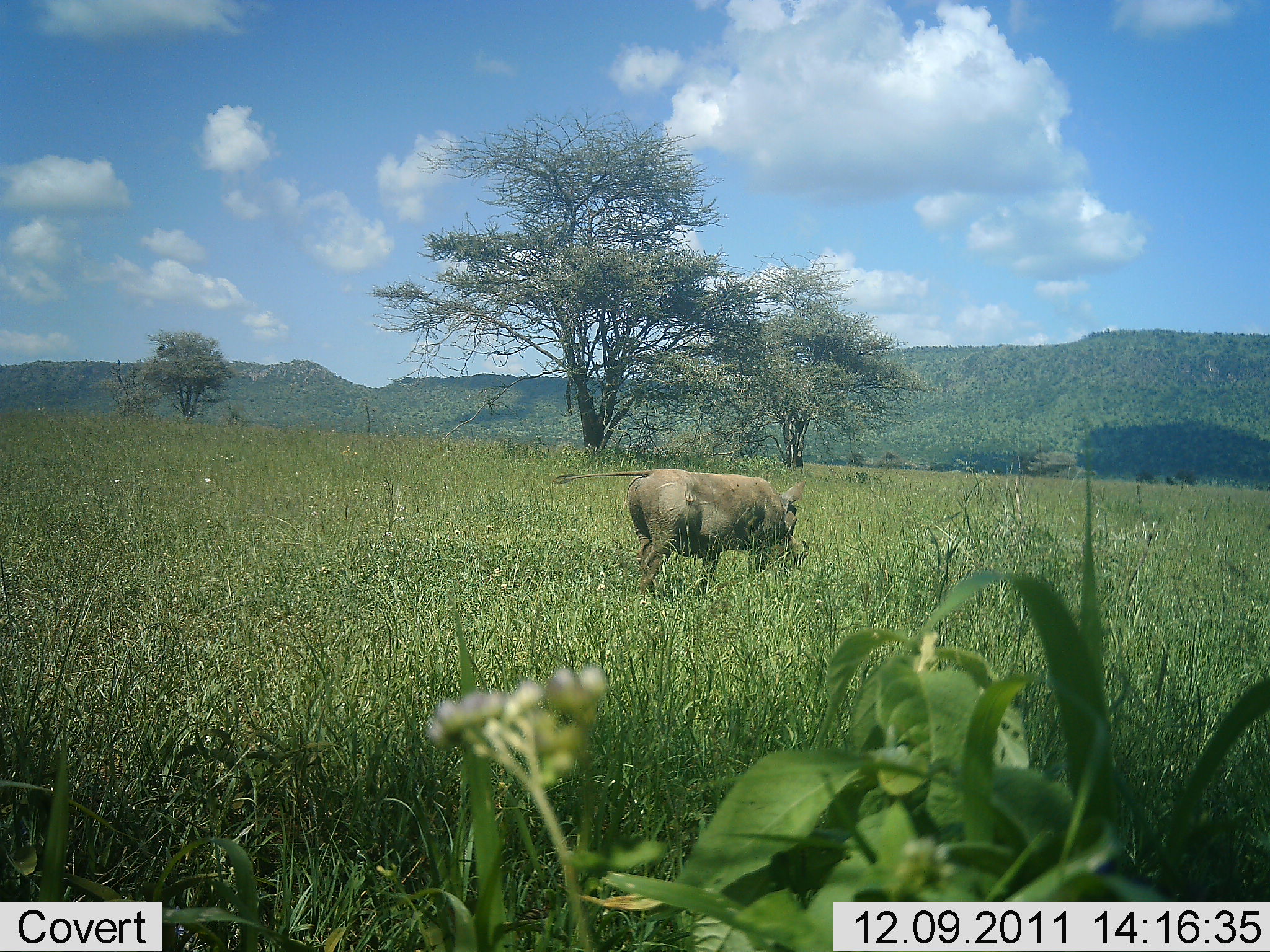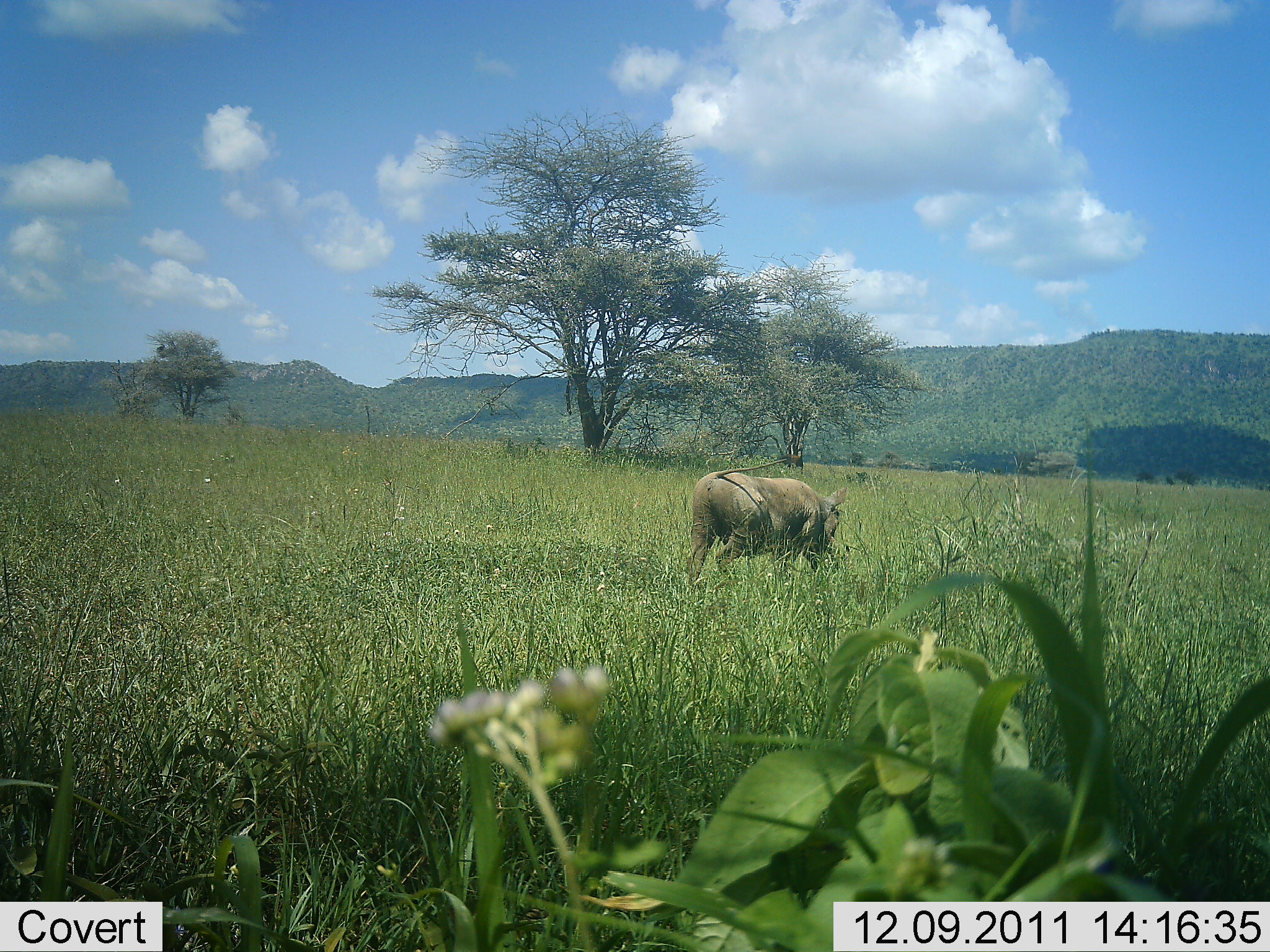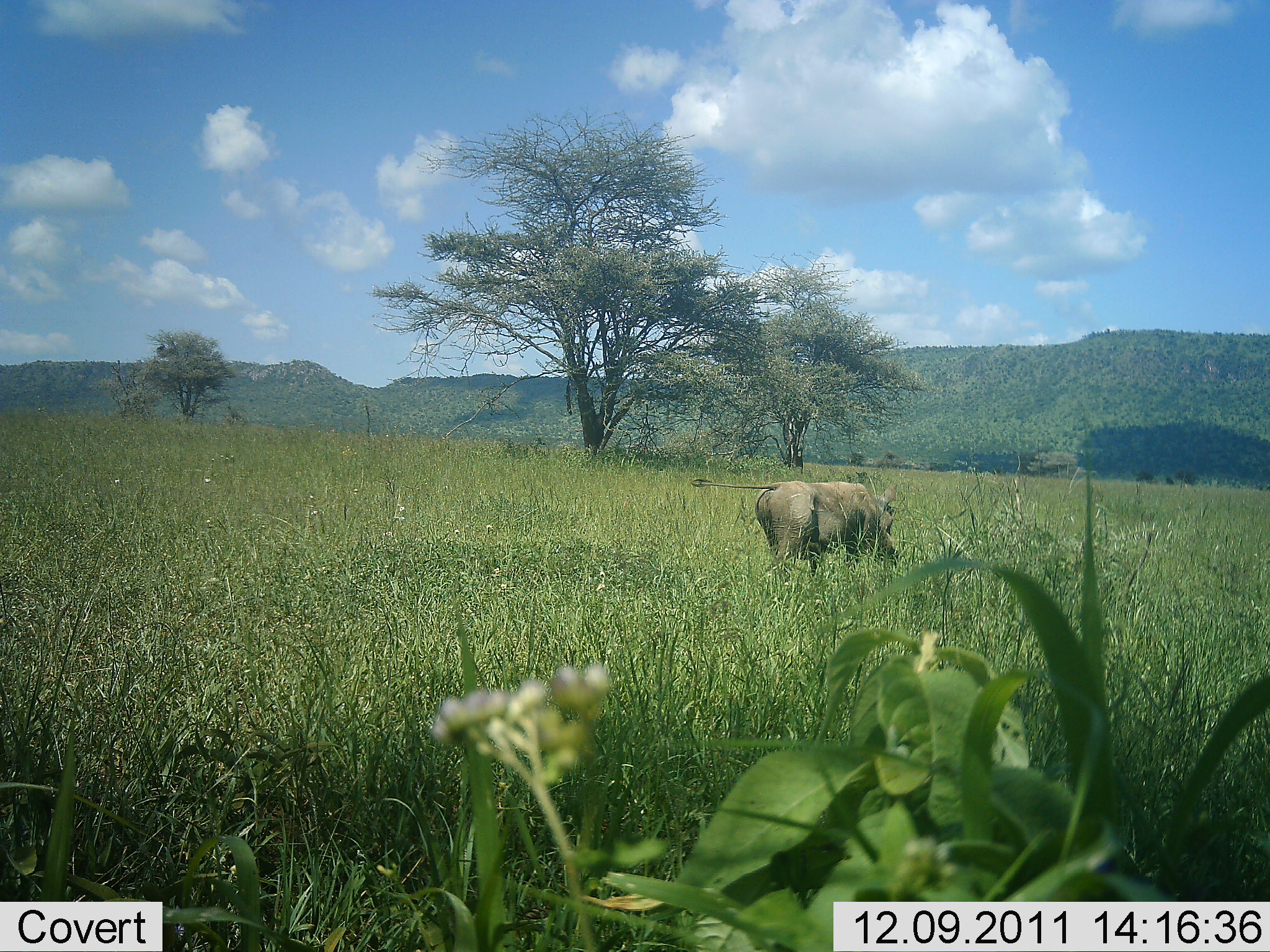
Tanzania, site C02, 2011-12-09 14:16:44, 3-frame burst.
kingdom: Animalia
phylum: Chordata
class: Mammalia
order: Artiodactyla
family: Suidae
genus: Phacochoerus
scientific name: Phacochoerus africanus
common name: warthog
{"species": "warthog (Phacochoerus africanus)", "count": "1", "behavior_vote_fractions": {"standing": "6%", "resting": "0%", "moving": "94%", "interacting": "0%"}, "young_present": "0%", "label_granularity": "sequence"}